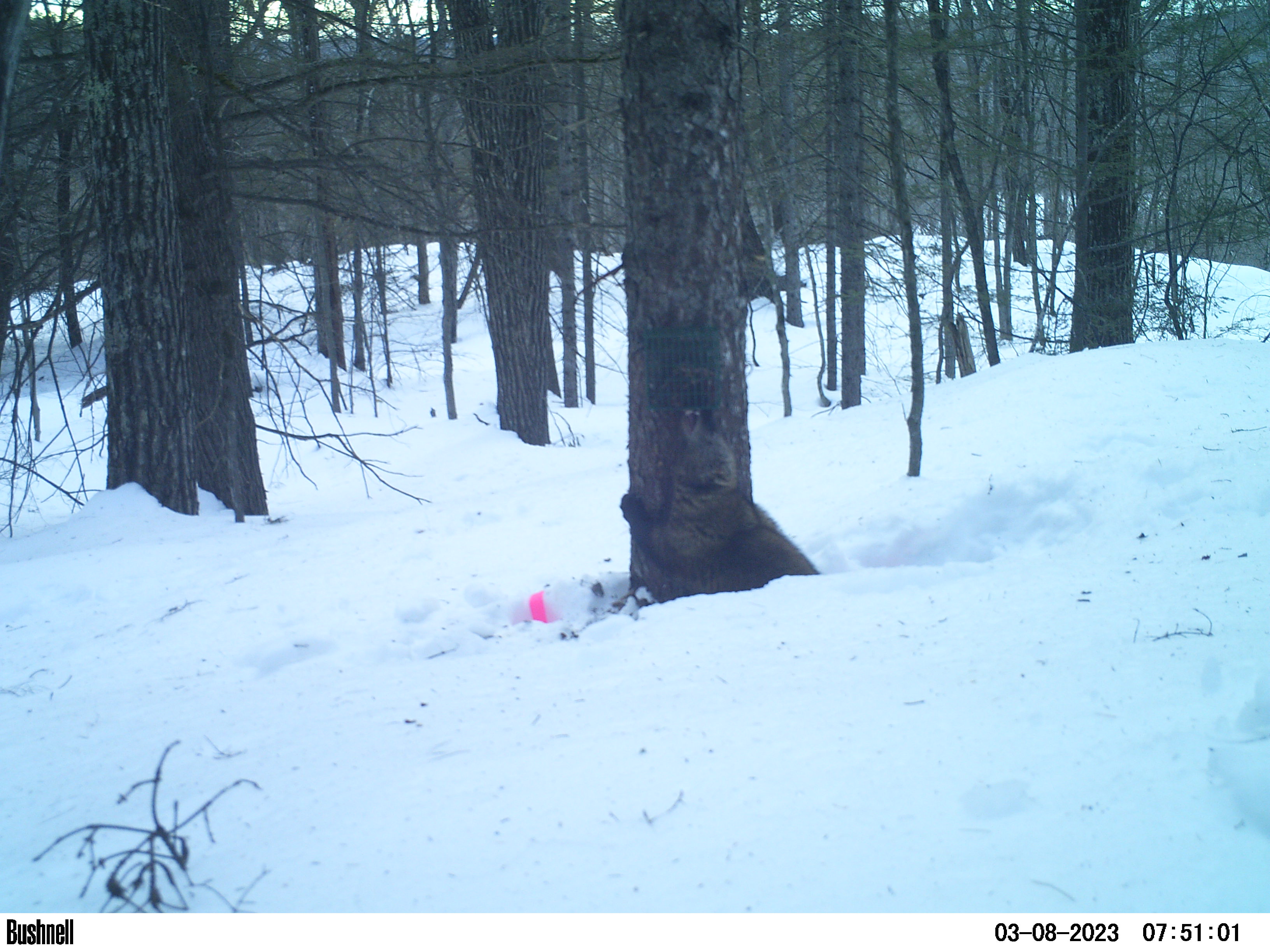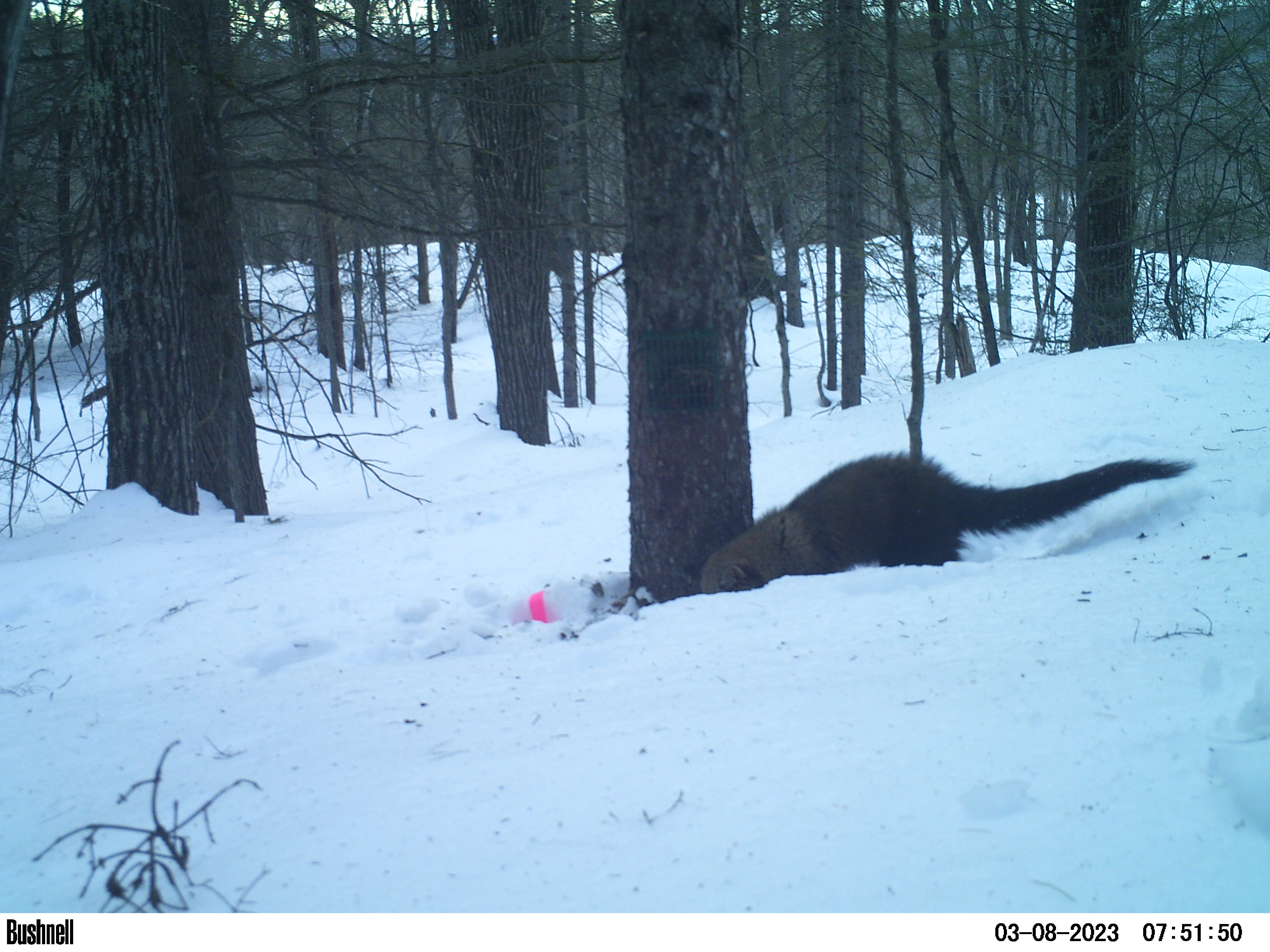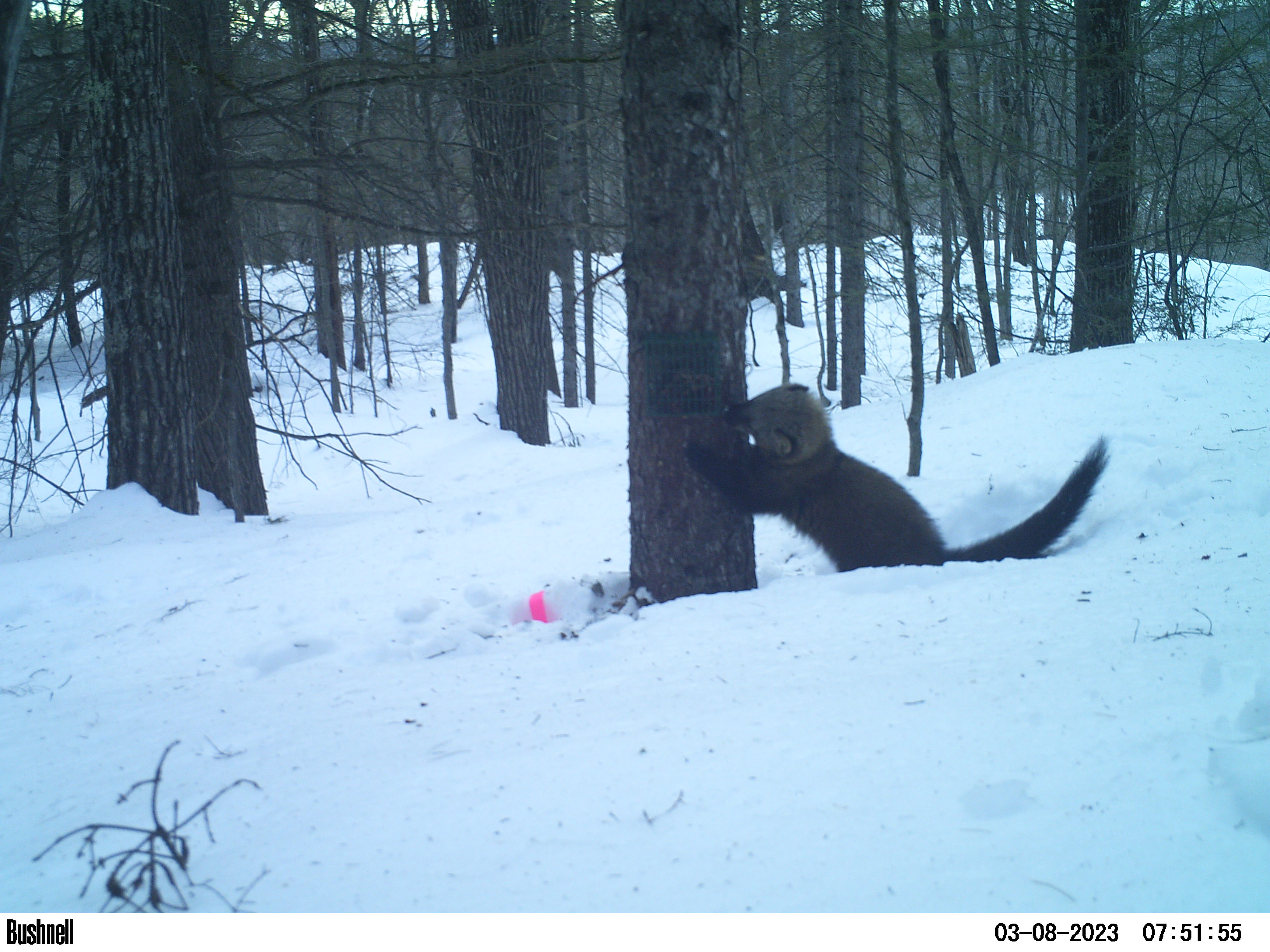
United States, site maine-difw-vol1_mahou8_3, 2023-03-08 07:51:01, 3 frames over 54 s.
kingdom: Animalia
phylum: Chordata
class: Mammalia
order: Carnivora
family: Mustelidae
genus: Pekania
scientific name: Pekania pennanti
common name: fisher